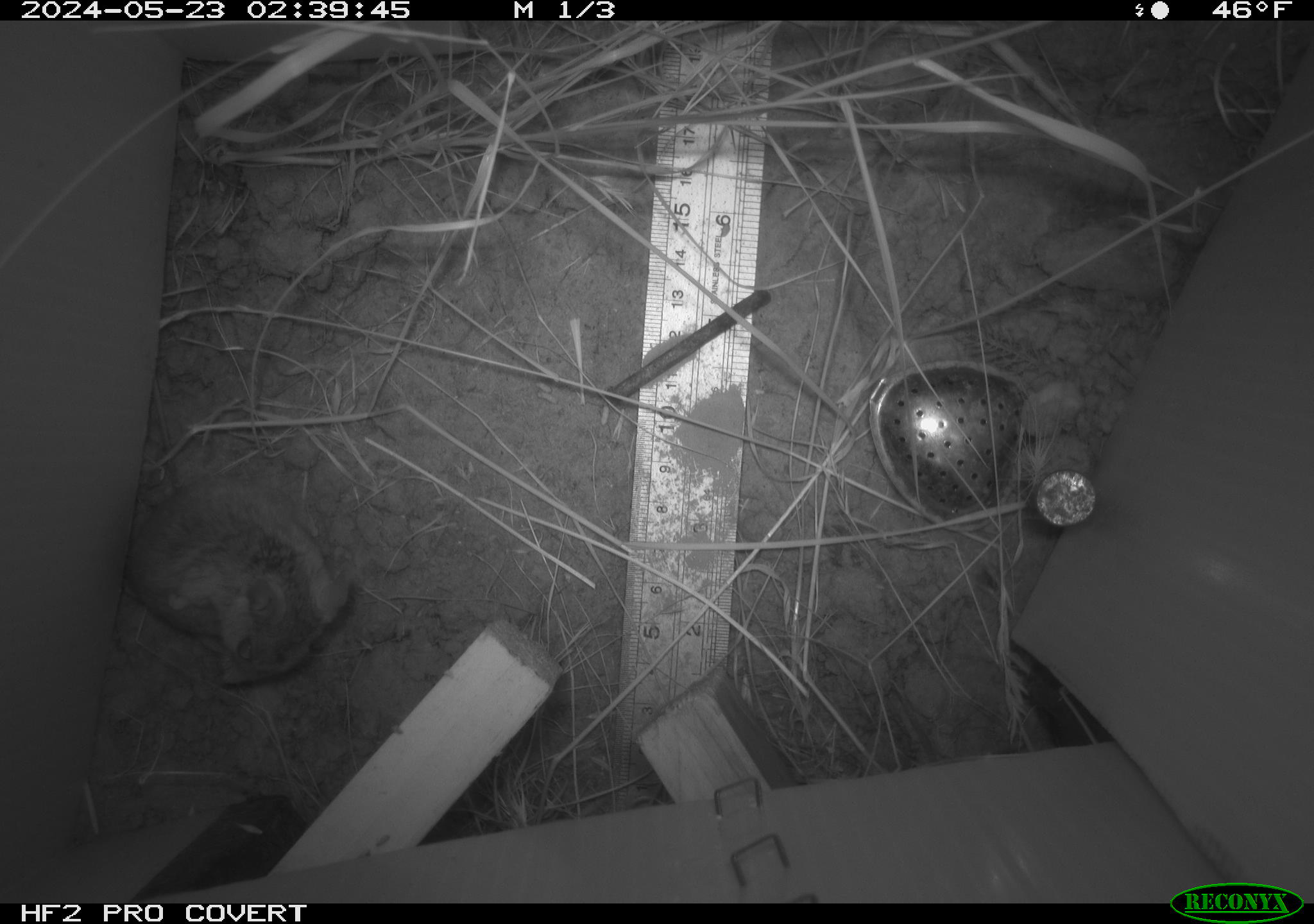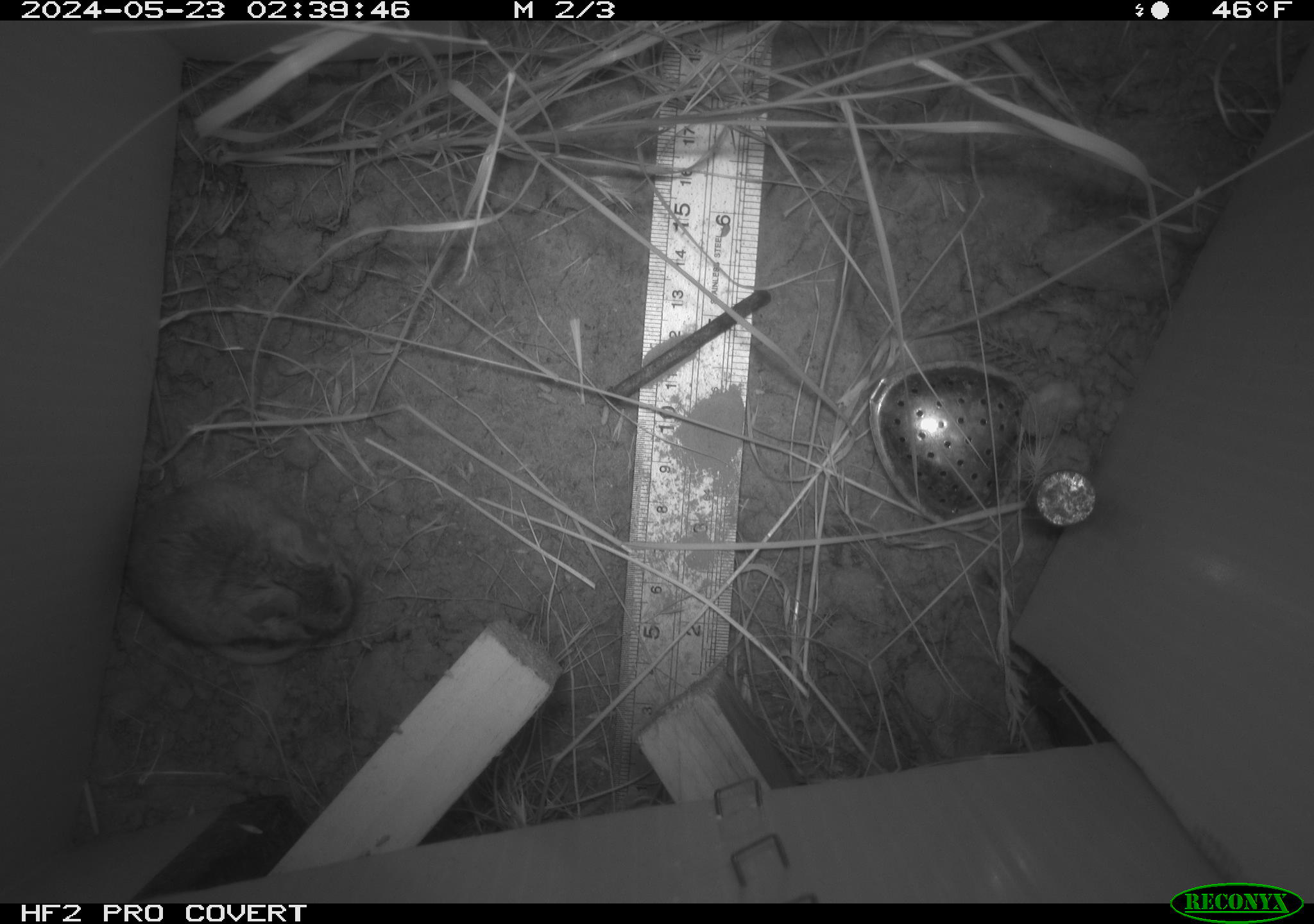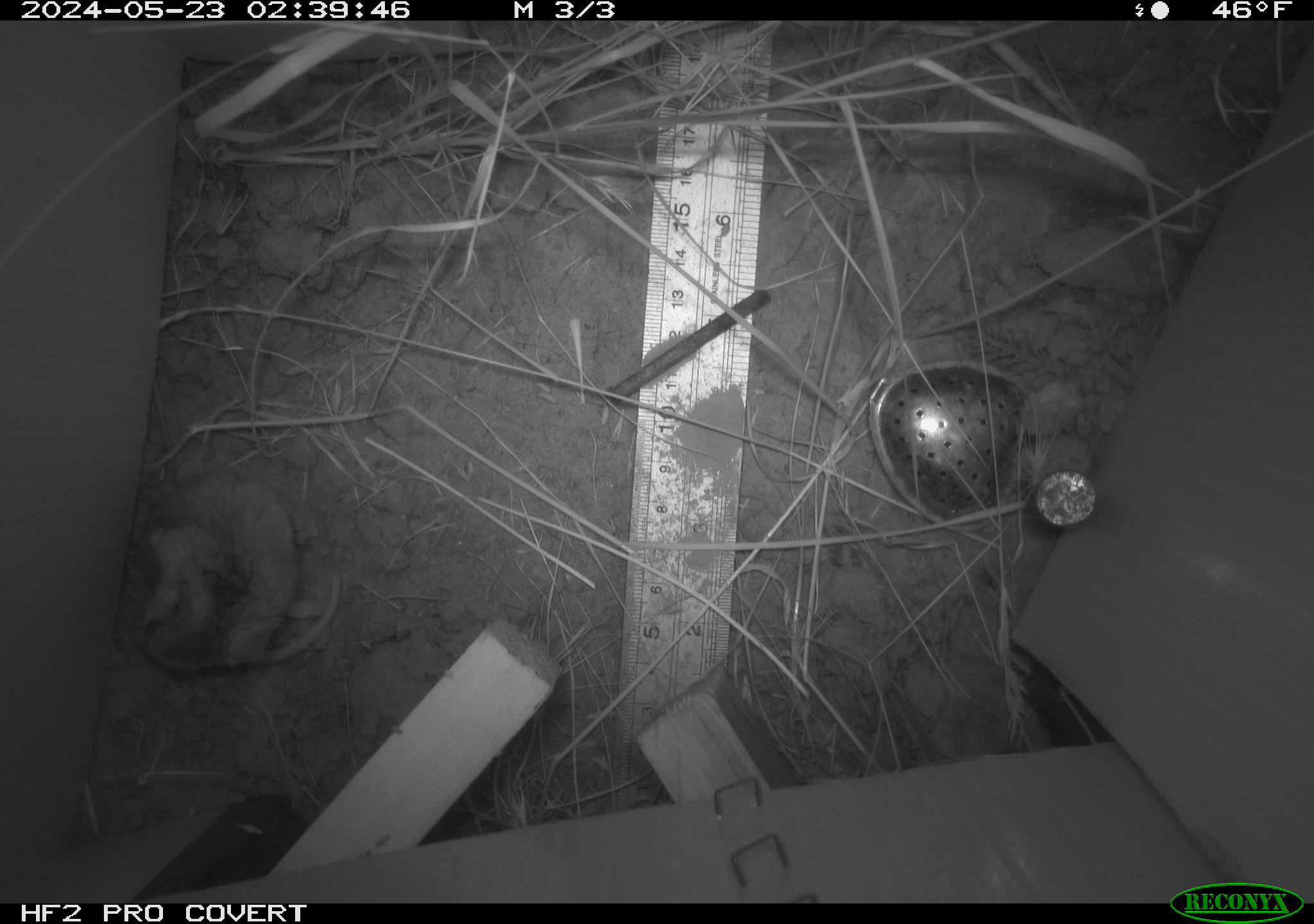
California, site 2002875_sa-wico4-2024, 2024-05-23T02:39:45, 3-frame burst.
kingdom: Animalia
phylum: Chordata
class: Mammalia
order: Rodentia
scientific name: Rodentia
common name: rodent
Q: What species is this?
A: Rodent (Rodentia).